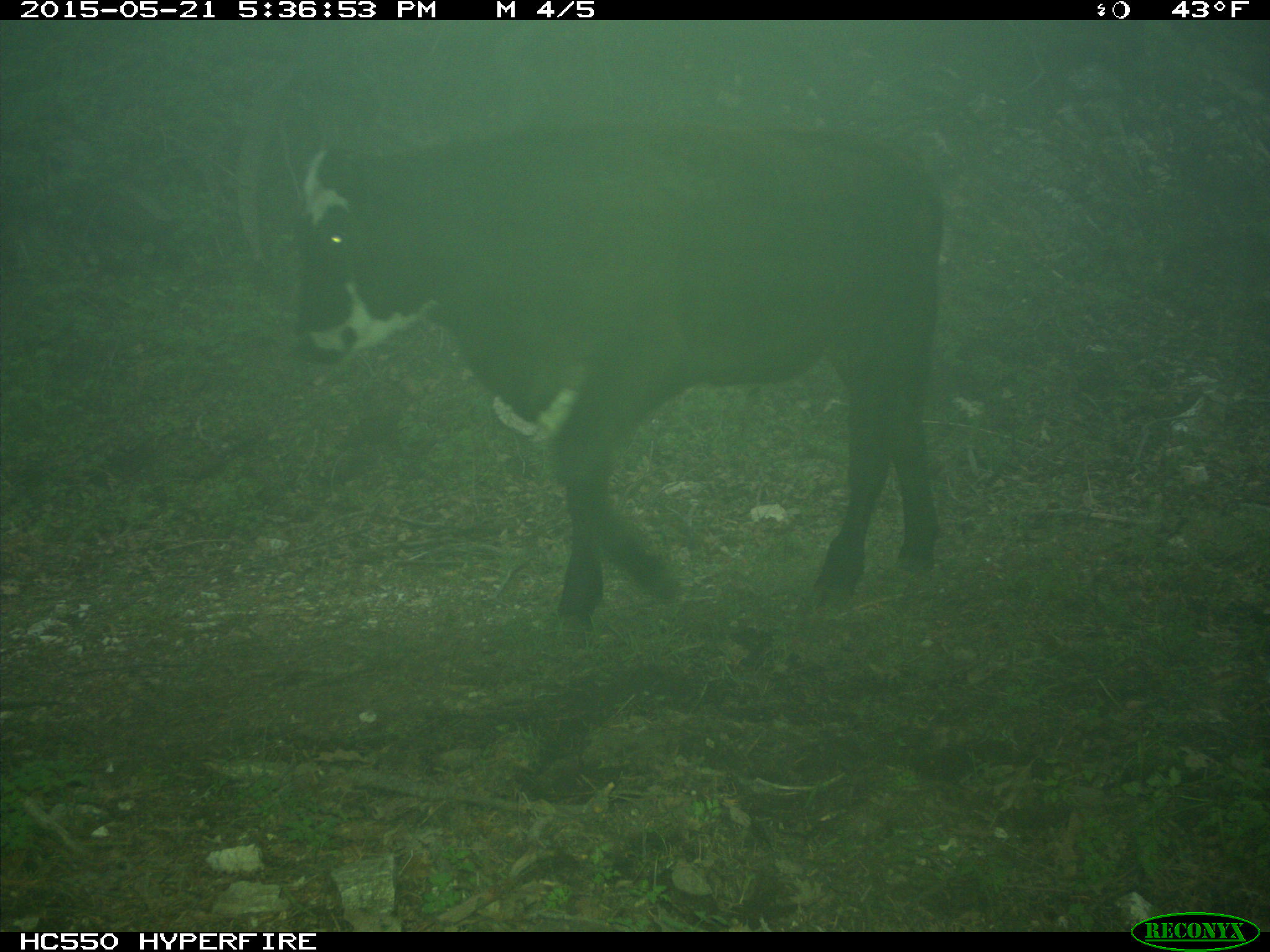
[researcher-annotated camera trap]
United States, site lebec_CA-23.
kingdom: Animalia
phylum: Chordata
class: Mammalia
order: Artiodactyla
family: Bovidae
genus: Bos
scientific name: Bos taurus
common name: domestic cow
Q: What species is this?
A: Bos taurus (domestic cow).